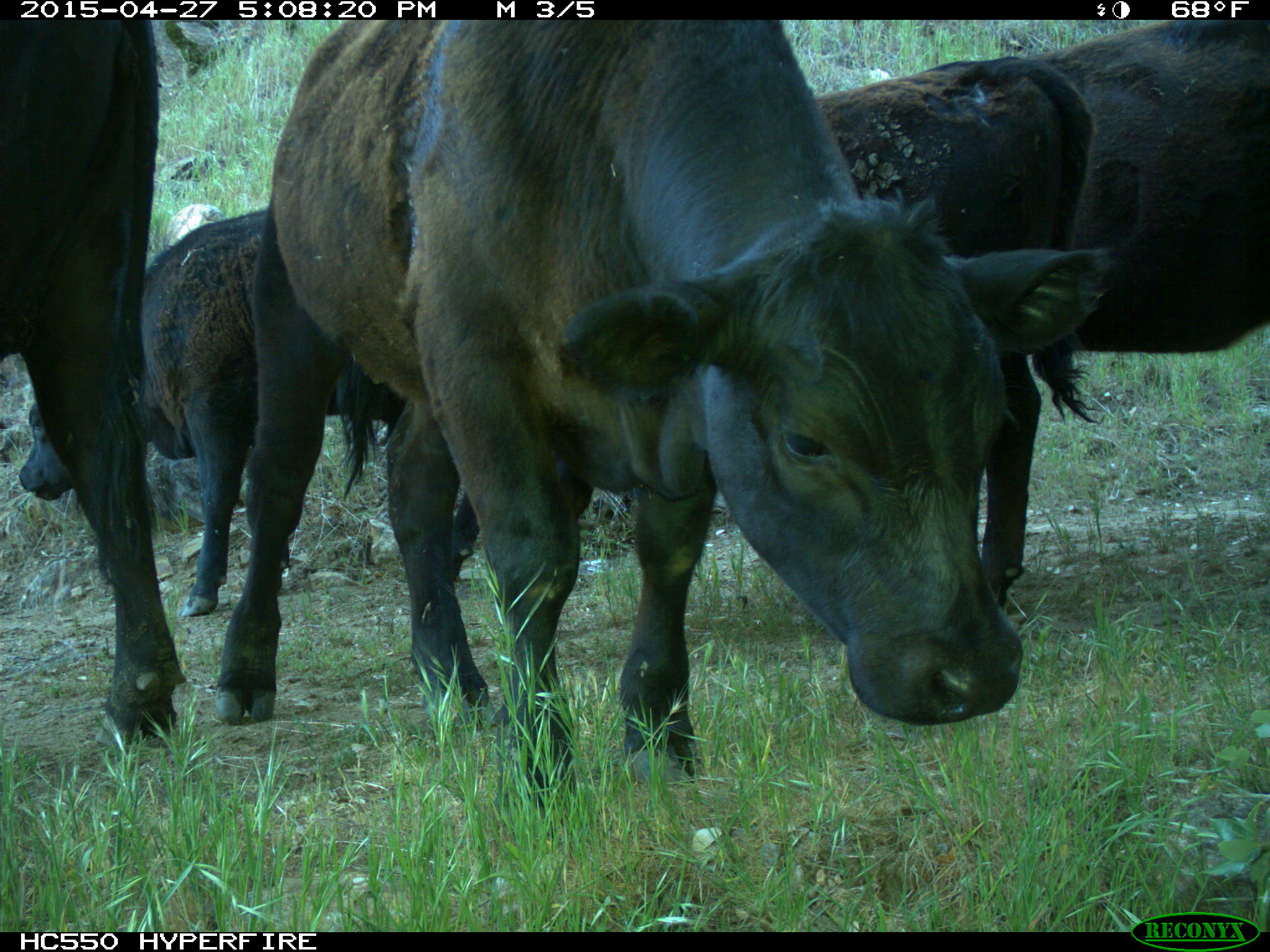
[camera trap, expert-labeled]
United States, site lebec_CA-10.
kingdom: Animalia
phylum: Chordata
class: Mammalia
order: Artiodactyla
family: Bovidae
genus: Bos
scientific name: Bos taurus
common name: domestic cow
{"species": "Bos taurus (domestic cow)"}